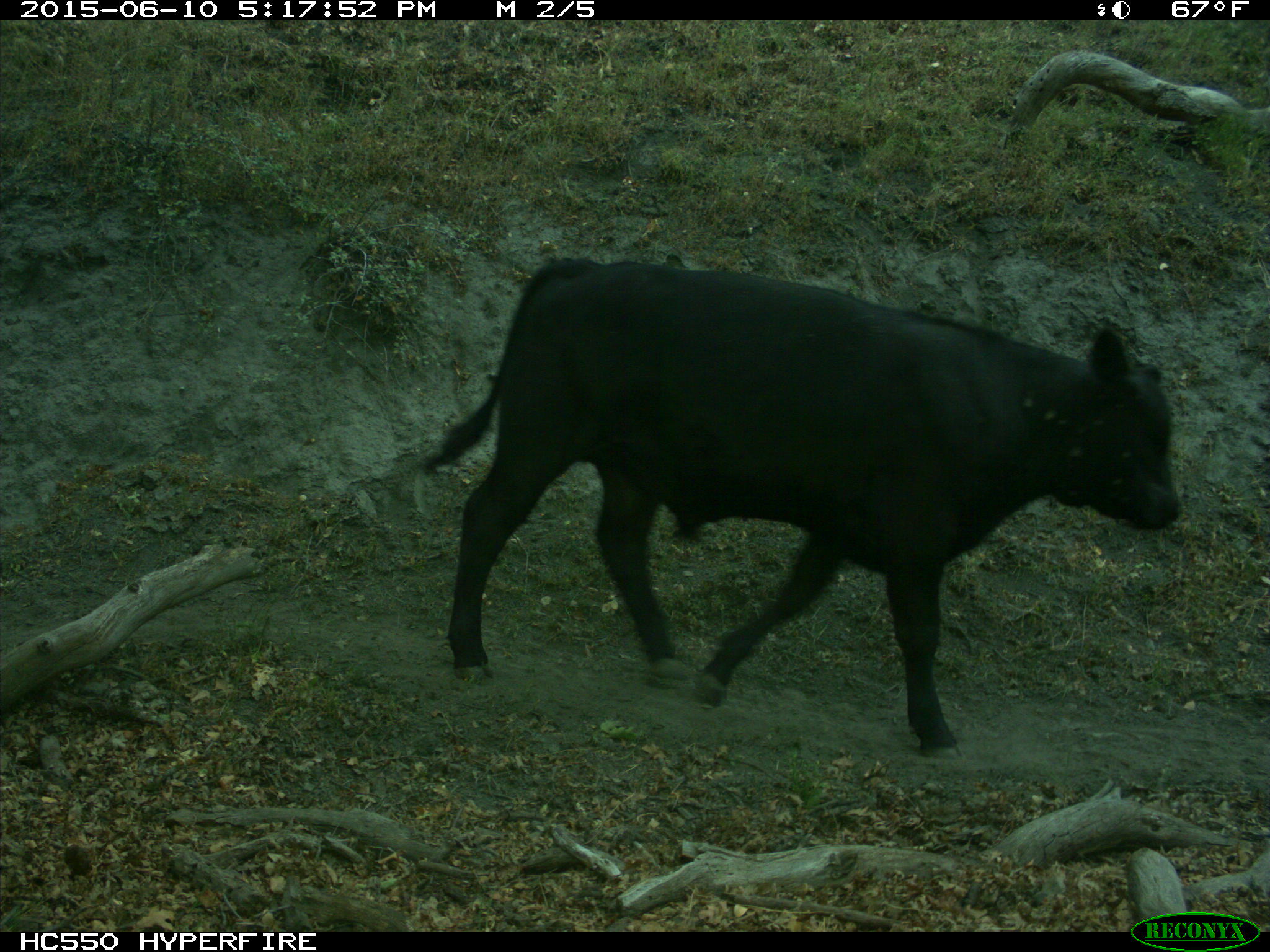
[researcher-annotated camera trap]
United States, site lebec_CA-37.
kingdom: Animalia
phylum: Chordata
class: Mammalia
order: Artiodactyla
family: Bovidae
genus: Bos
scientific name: Bos taurus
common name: domestic cow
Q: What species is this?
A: Bos taurus (domestic cow).